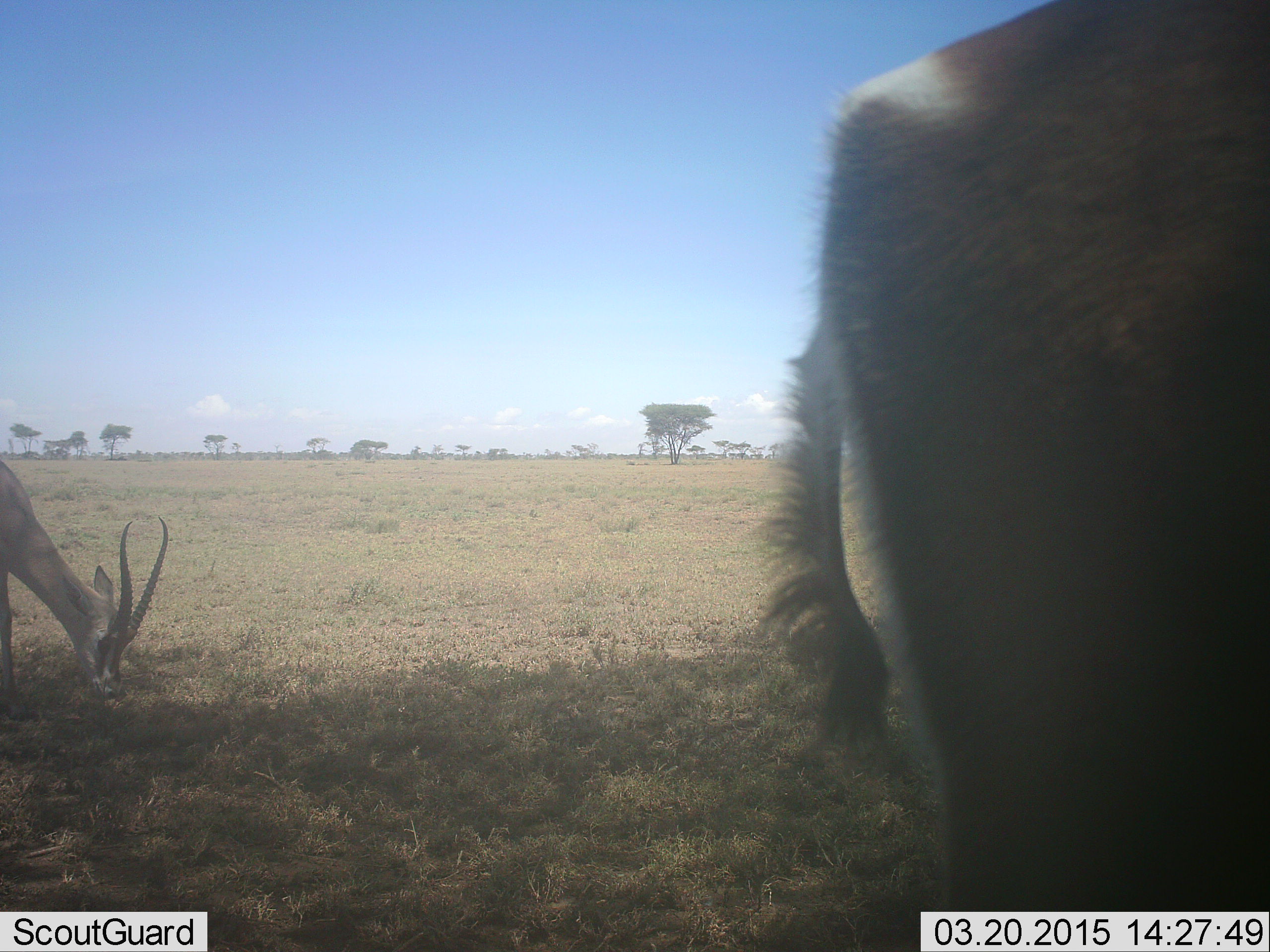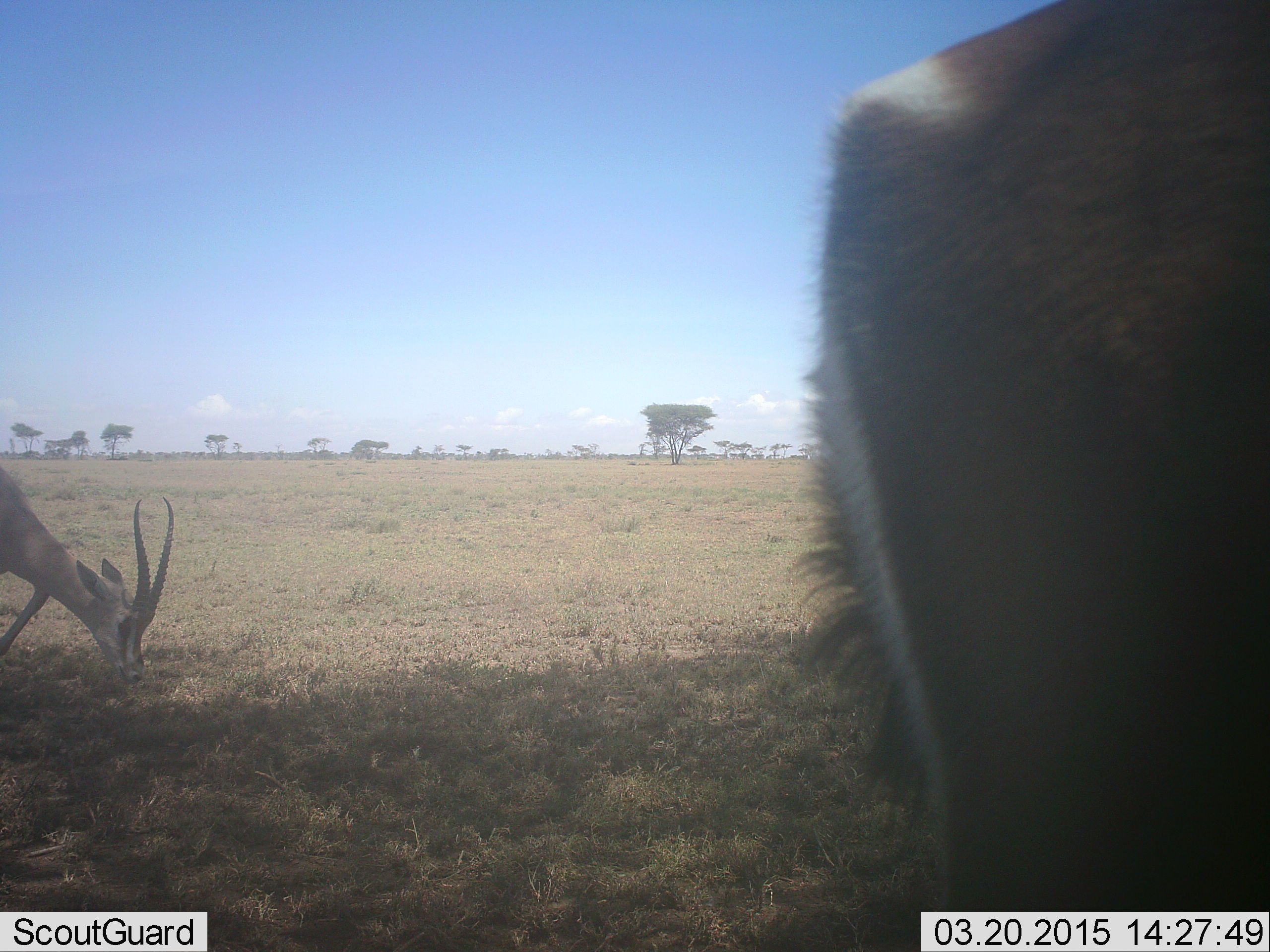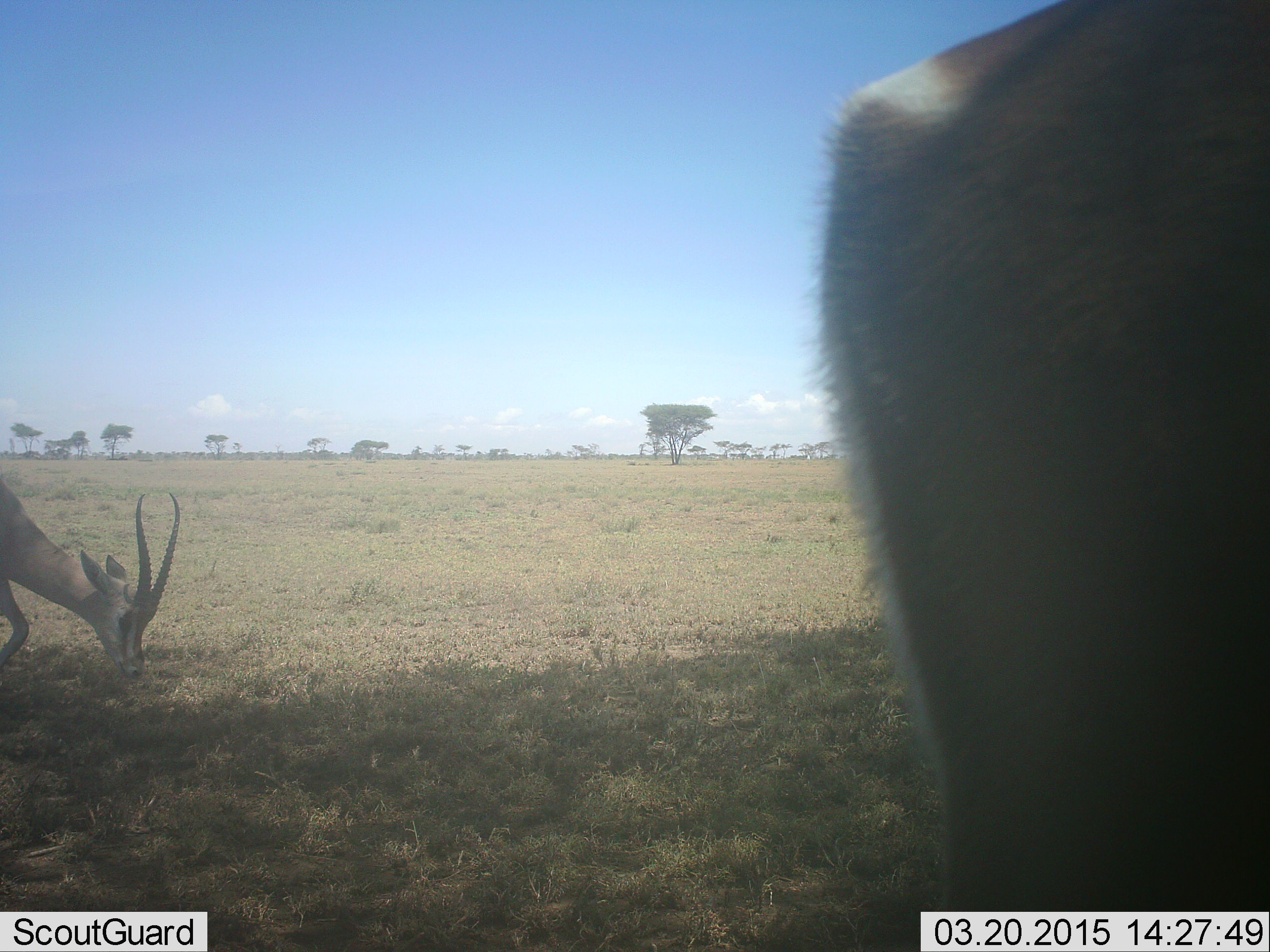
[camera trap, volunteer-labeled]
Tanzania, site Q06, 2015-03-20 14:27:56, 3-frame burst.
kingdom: Animalia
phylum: Chordata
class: Mammalia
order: Artiodactyla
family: Bovidae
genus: Nanger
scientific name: Nanger granti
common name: grant's gazelle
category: gazellegrants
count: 2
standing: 60%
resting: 0%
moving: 0%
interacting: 0%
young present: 0%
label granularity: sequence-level